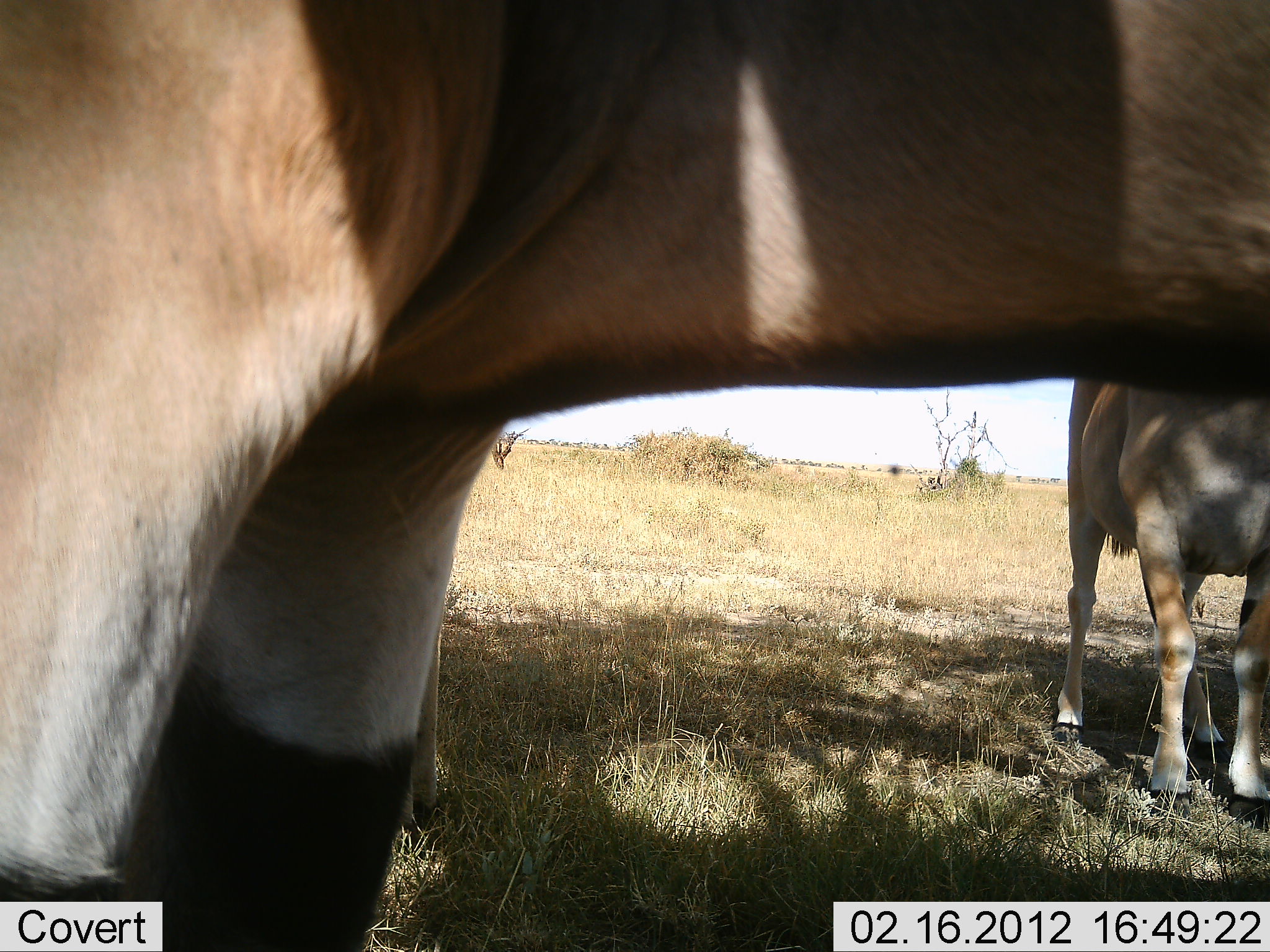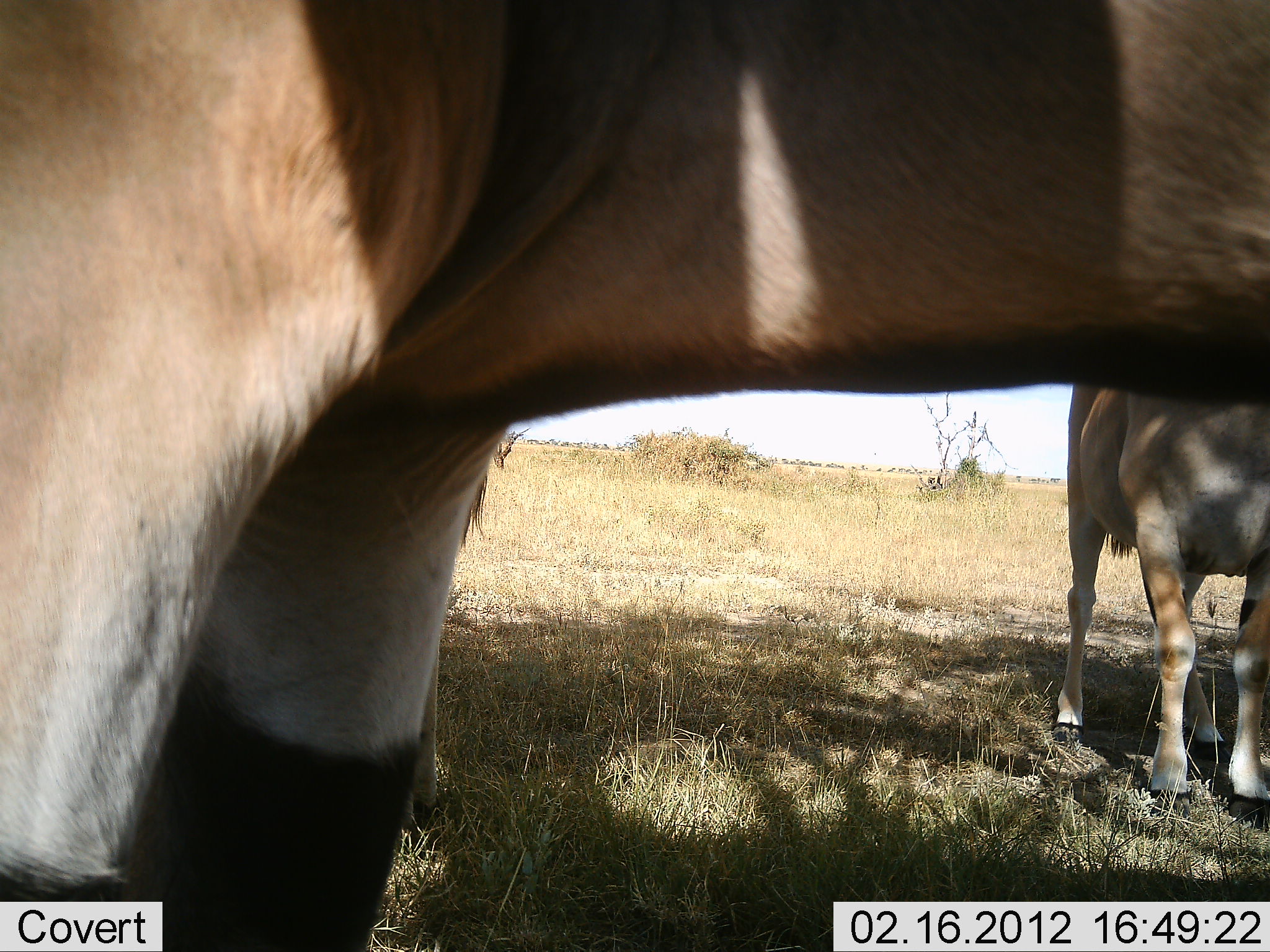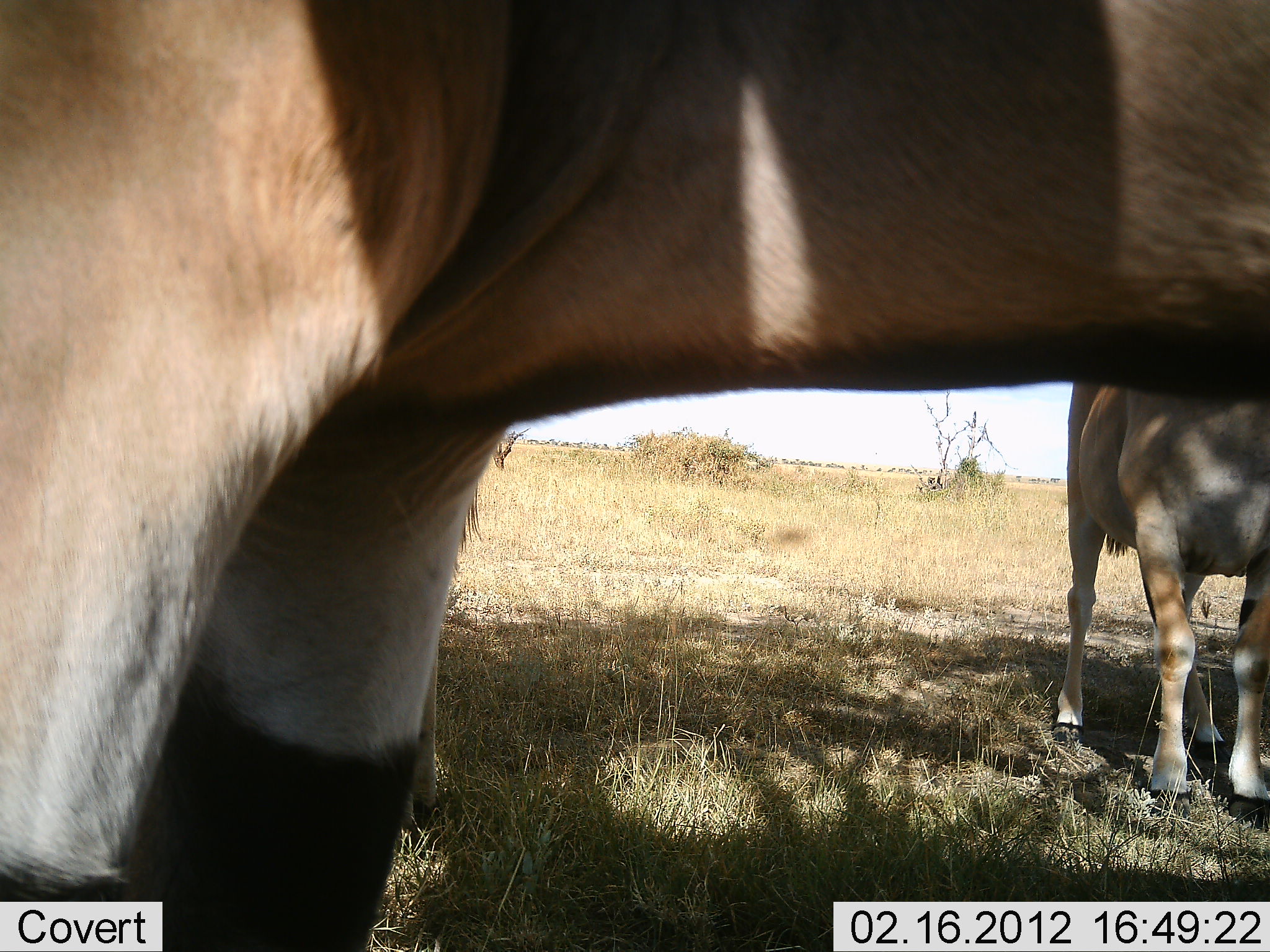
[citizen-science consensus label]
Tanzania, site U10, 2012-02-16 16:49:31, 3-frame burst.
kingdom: Animalia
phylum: Chordata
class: Mammalia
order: Artiodactyla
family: Bovidae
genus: Tragelaphus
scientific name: Tragelaphus oryx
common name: eland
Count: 2.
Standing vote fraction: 100%.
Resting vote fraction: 0%.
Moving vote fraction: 0%.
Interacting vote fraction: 0%.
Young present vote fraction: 0%.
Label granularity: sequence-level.